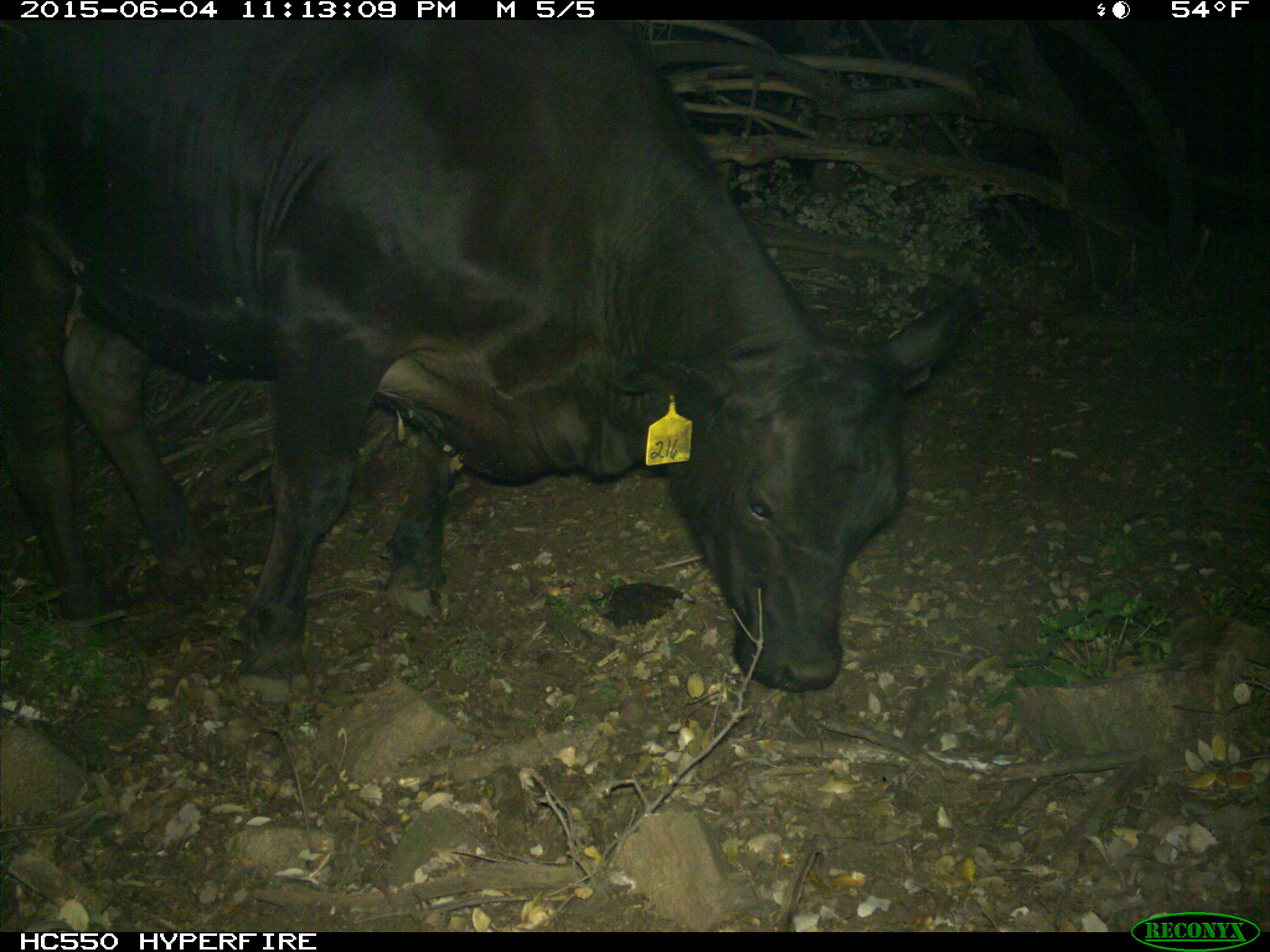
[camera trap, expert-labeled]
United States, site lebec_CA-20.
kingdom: Animalia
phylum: Chordata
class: Mammalia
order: Artiodactyla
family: Bovidae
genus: Bos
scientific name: Bos taurus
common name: domestic cow